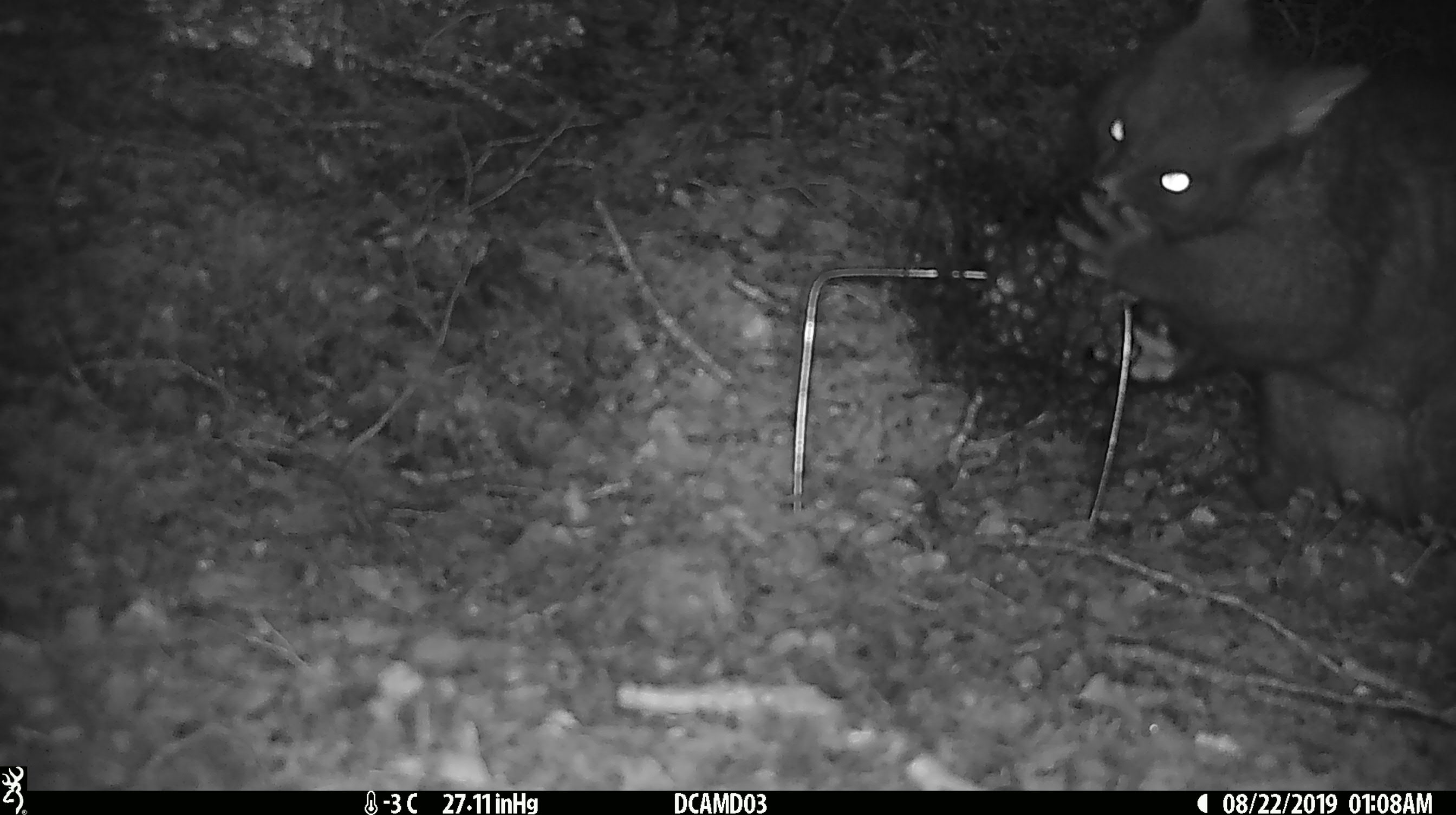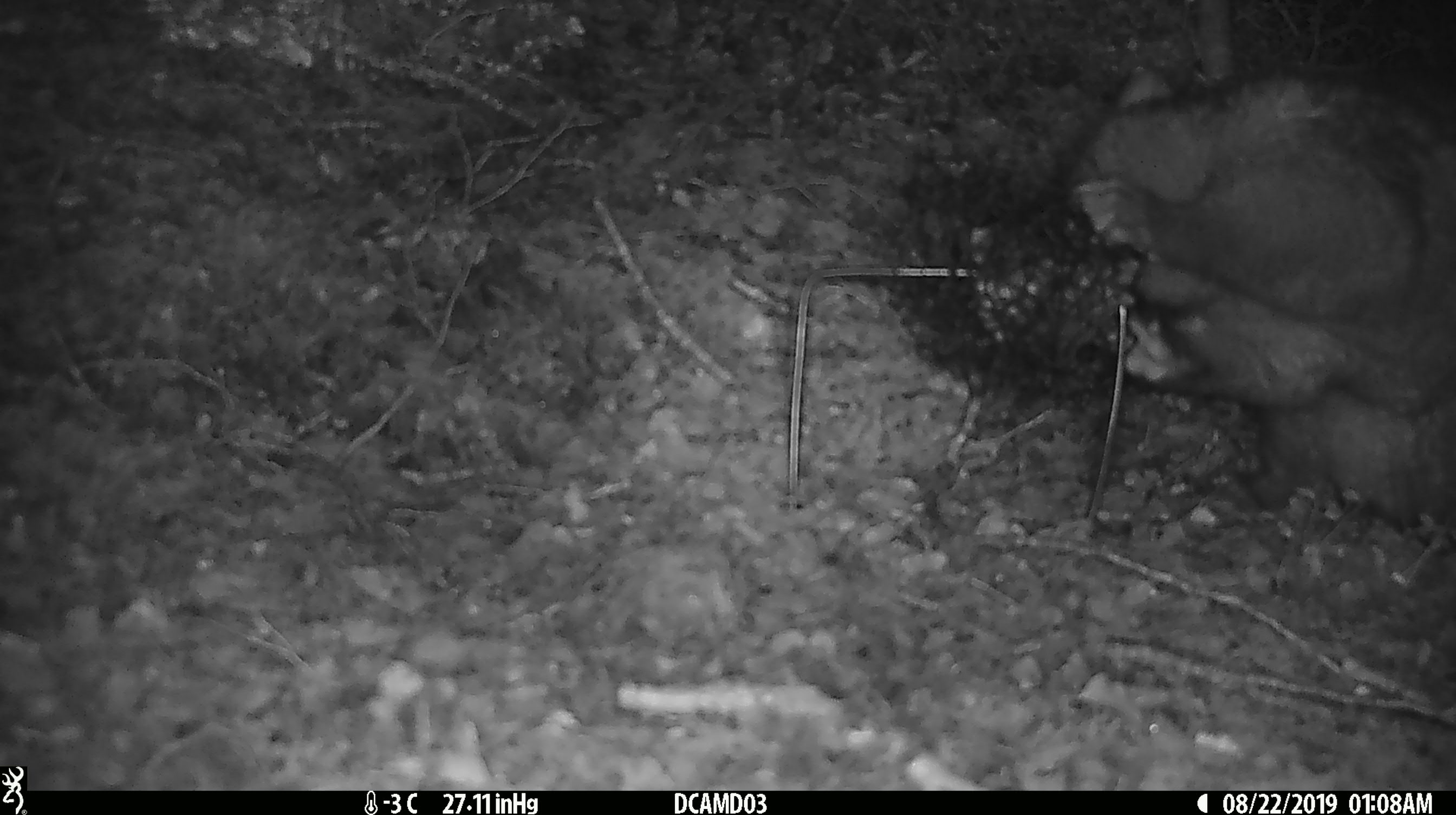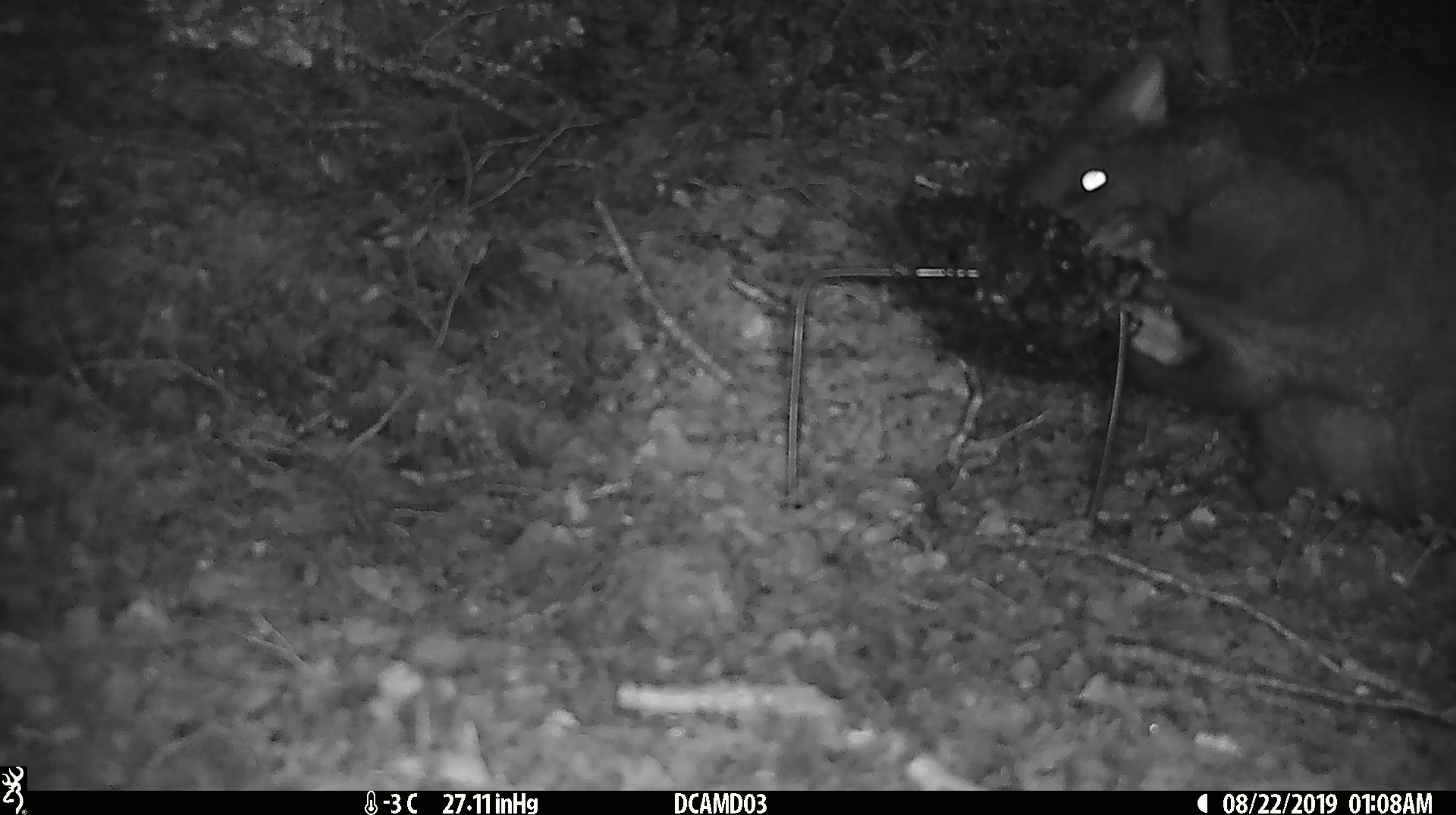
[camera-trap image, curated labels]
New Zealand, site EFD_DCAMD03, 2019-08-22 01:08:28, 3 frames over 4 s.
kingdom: Animalia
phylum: Chordata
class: Mammalia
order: Diprotodontia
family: Phalangeridae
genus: Trichosurus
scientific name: Trichosurus vulpecula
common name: common brushtail possum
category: possum